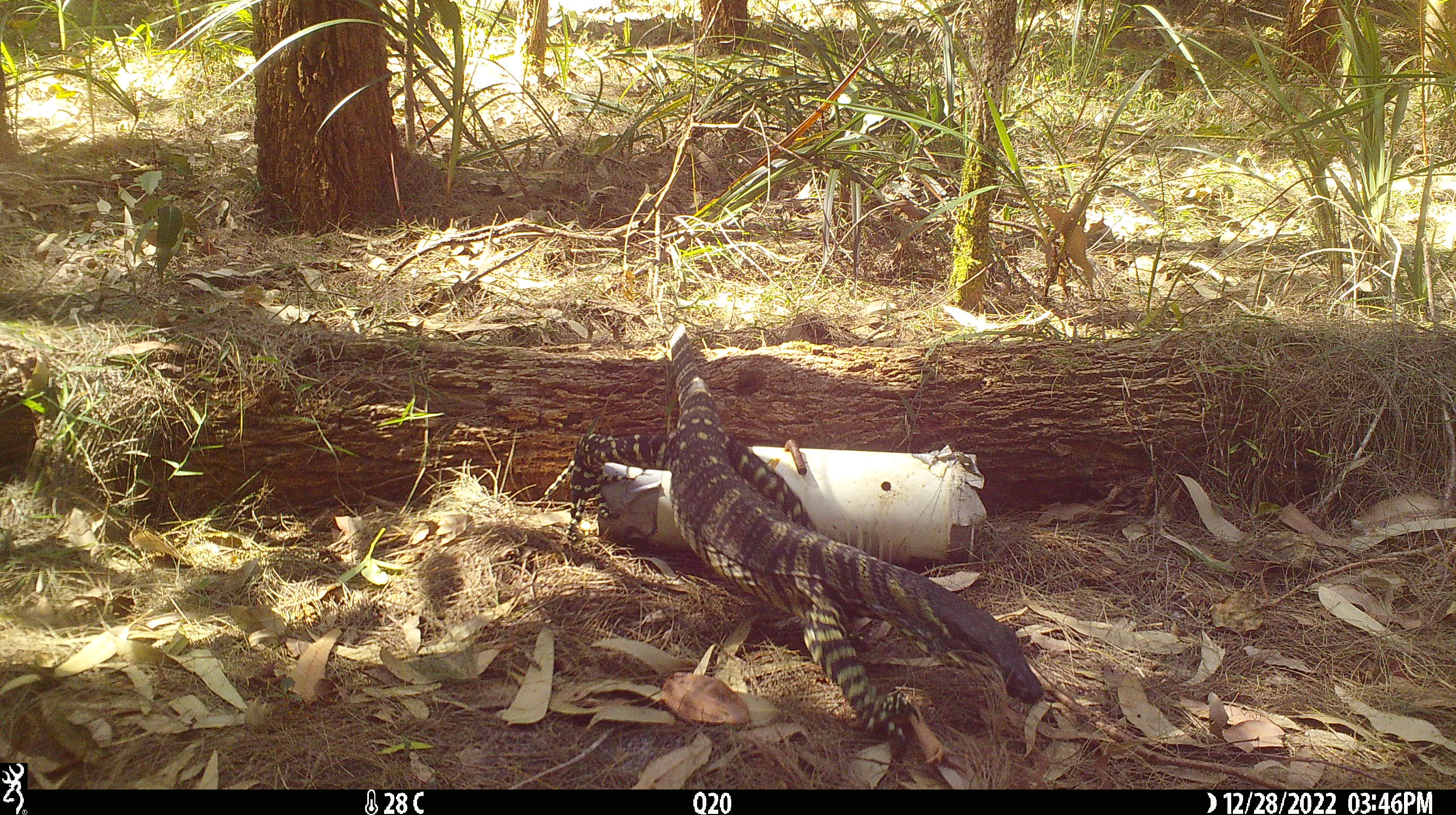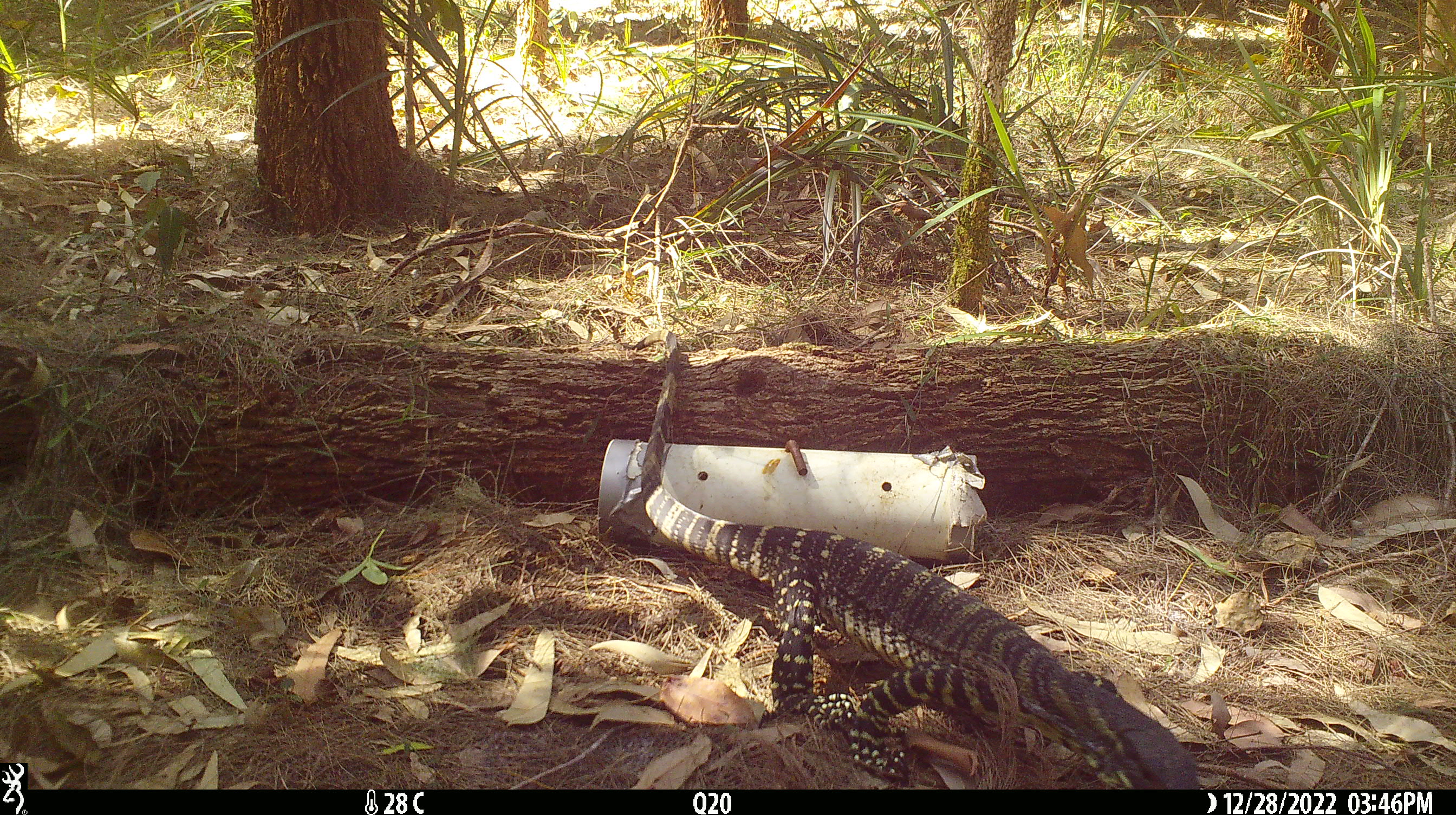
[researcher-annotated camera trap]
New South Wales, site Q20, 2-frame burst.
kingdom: Animalia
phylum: Chordata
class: Reptilia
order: Squamata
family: Varanidae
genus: Varanus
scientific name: Varanus varius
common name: lace monitor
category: goanna